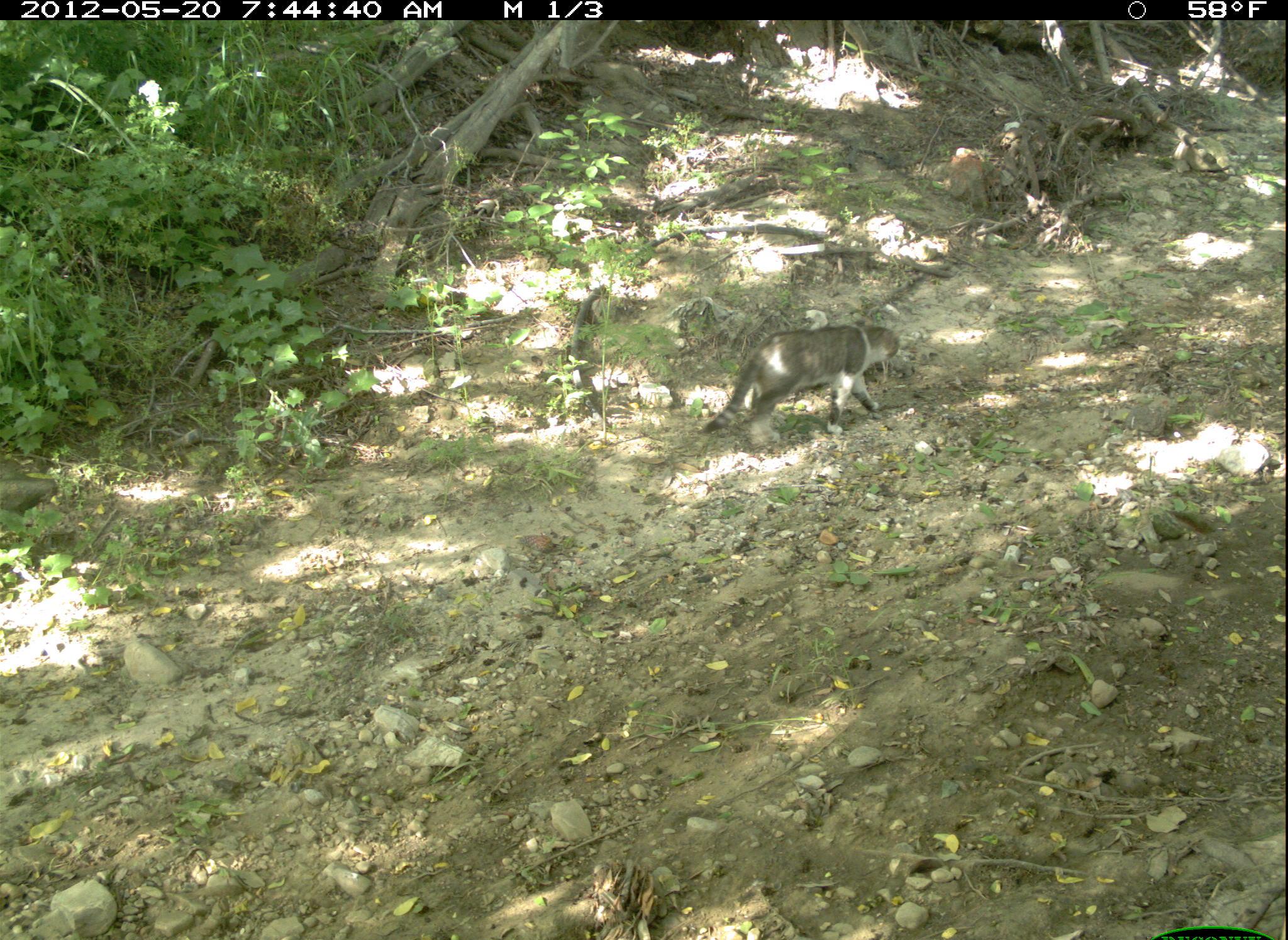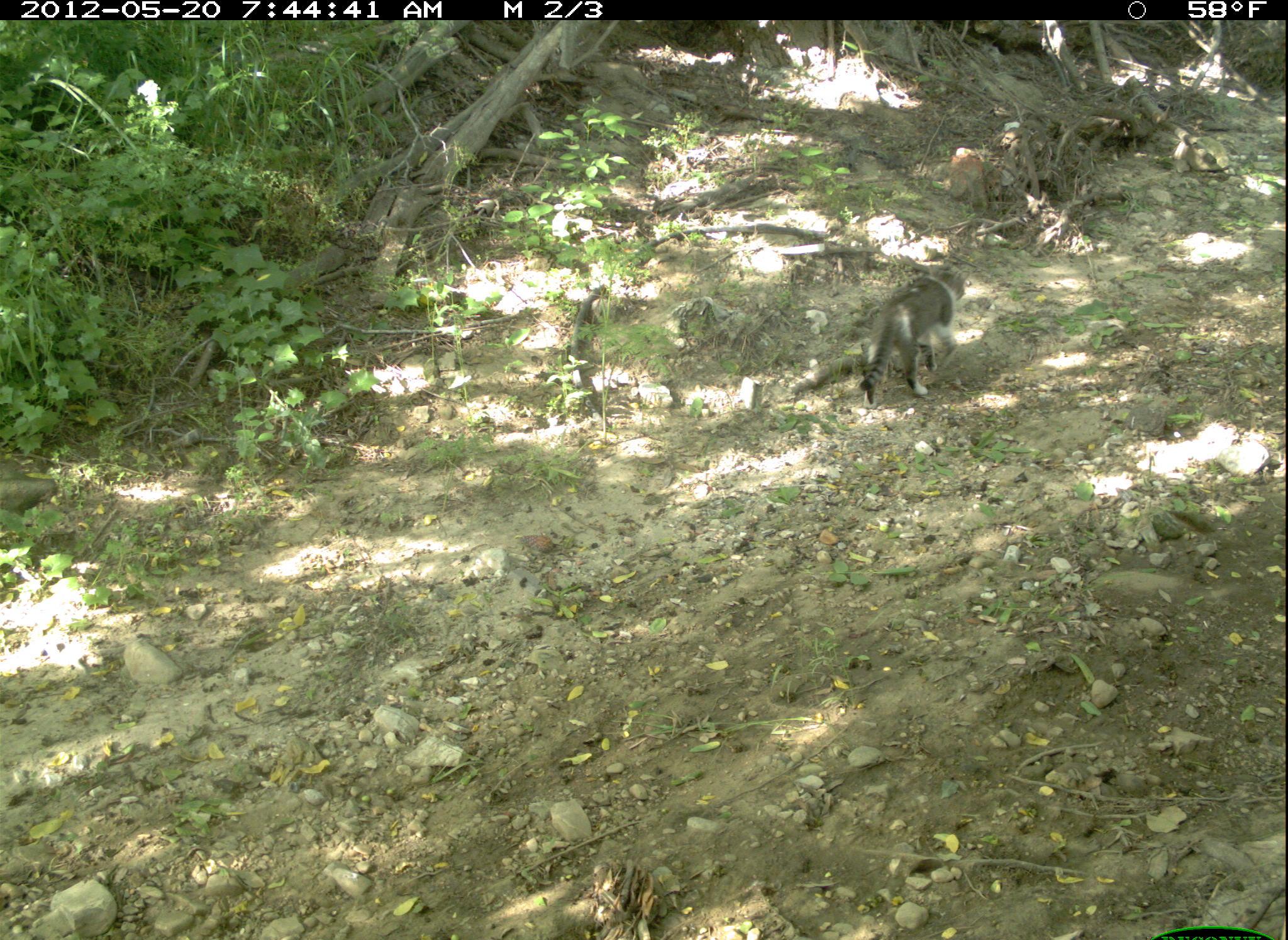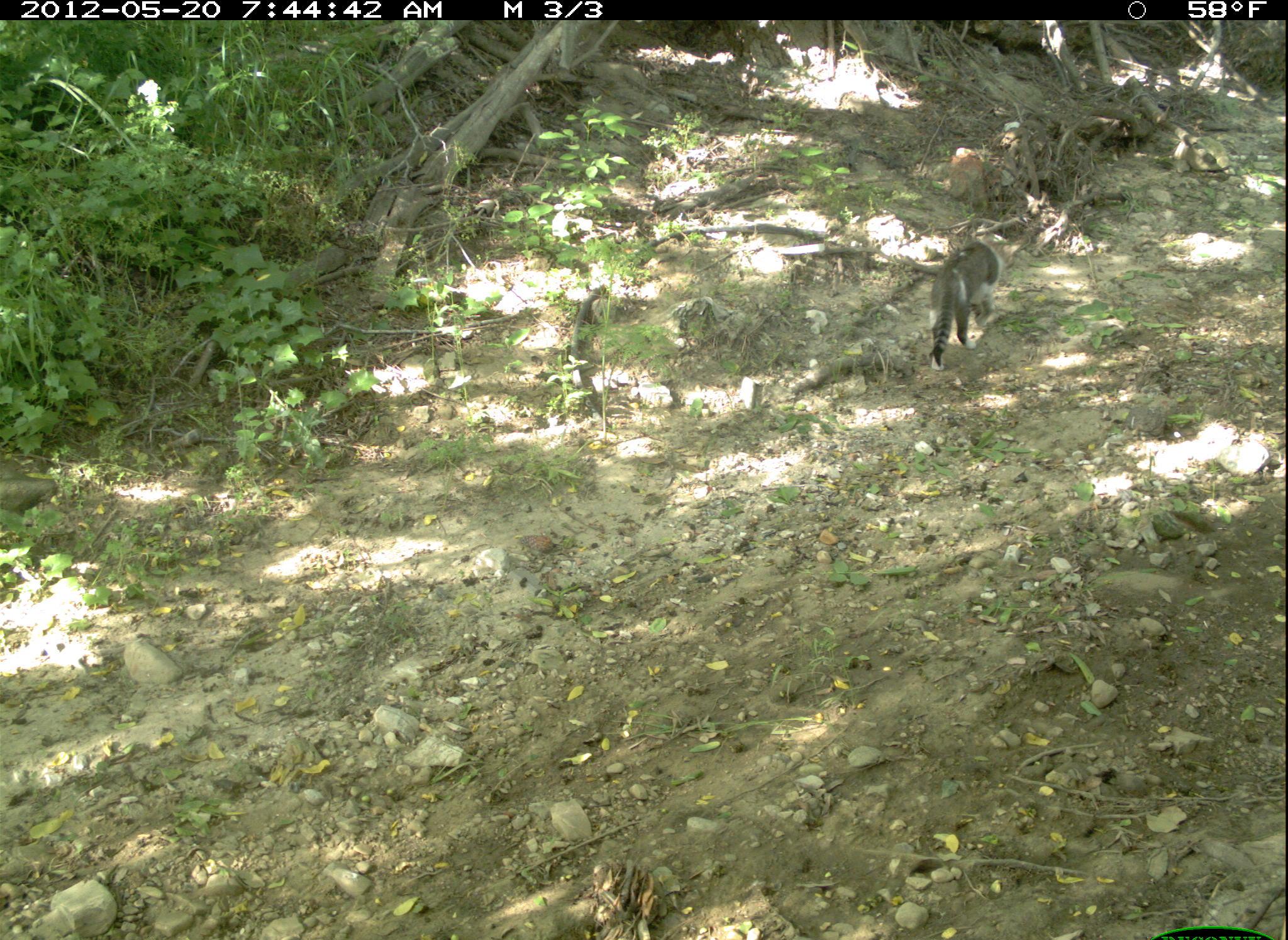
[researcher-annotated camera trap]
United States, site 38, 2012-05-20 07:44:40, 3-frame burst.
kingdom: Animalia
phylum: Chordata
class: Mammalia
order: Carnivora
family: Felidae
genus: Felis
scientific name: Felis catus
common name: cat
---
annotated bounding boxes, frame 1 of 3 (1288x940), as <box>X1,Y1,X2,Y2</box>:
cat: <box>699,308,905,449</box>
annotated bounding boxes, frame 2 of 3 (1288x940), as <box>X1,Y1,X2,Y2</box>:
cat: <box>848,246,993,417</box>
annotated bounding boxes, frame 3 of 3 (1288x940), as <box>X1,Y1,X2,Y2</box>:
cat: <box>911,222,1013,387</box>